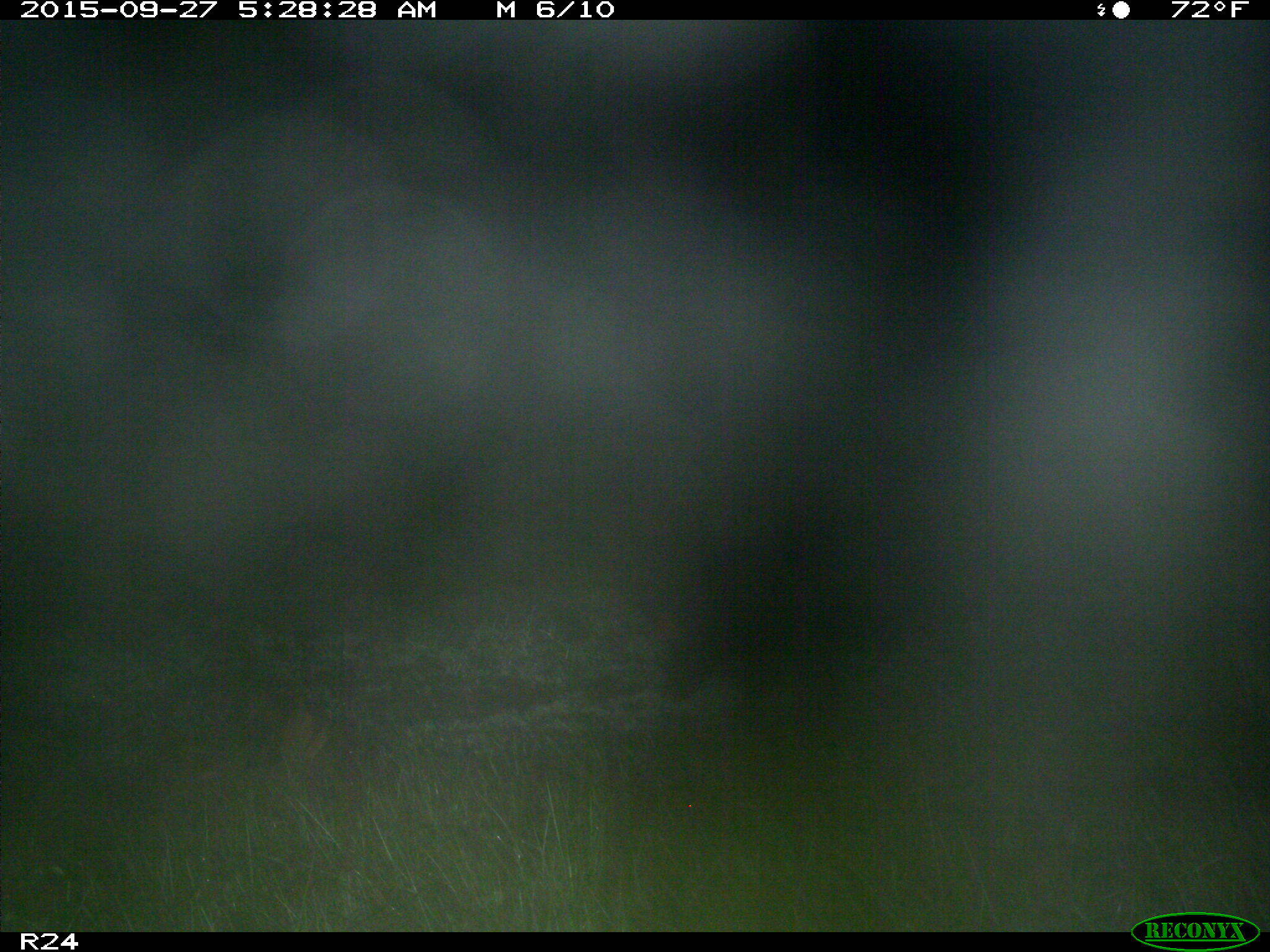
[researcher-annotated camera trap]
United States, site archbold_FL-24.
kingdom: Animalia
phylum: Chordata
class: Mammalia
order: Artiodactyla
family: Suidae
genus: Sus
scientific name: Sus scrofa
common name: wild boar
Sus scrofa (wild boar).